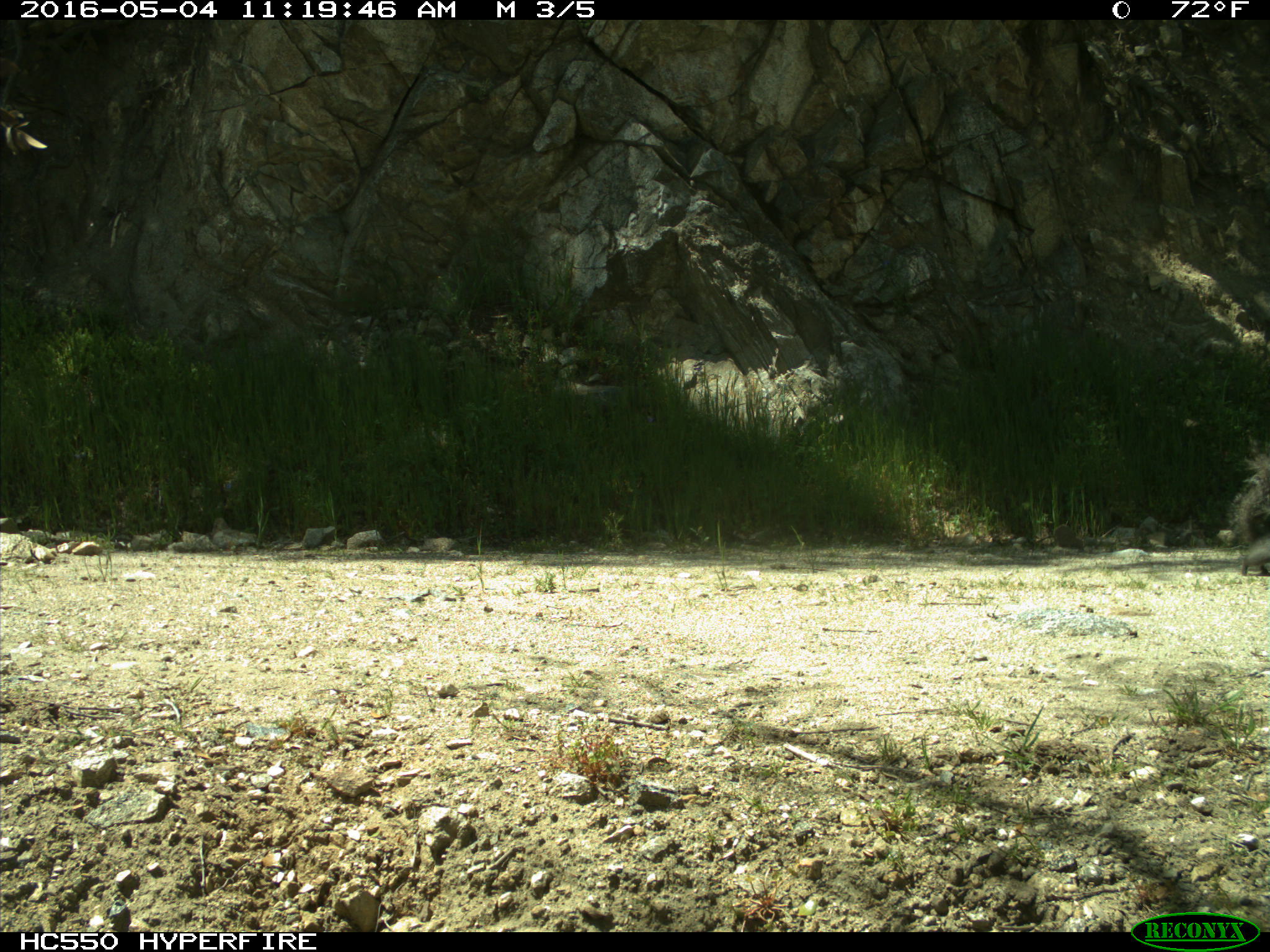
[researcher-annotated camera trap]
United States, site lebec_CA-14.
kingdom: Animalia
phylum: Chordata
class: Mammalia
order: Rodentia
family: Sciuridae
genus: Sciurus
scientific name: Sciurus carolinensis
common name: eastern gray squirrel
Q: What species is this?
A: Sciurus carolinensis (eastern gray squirrel).